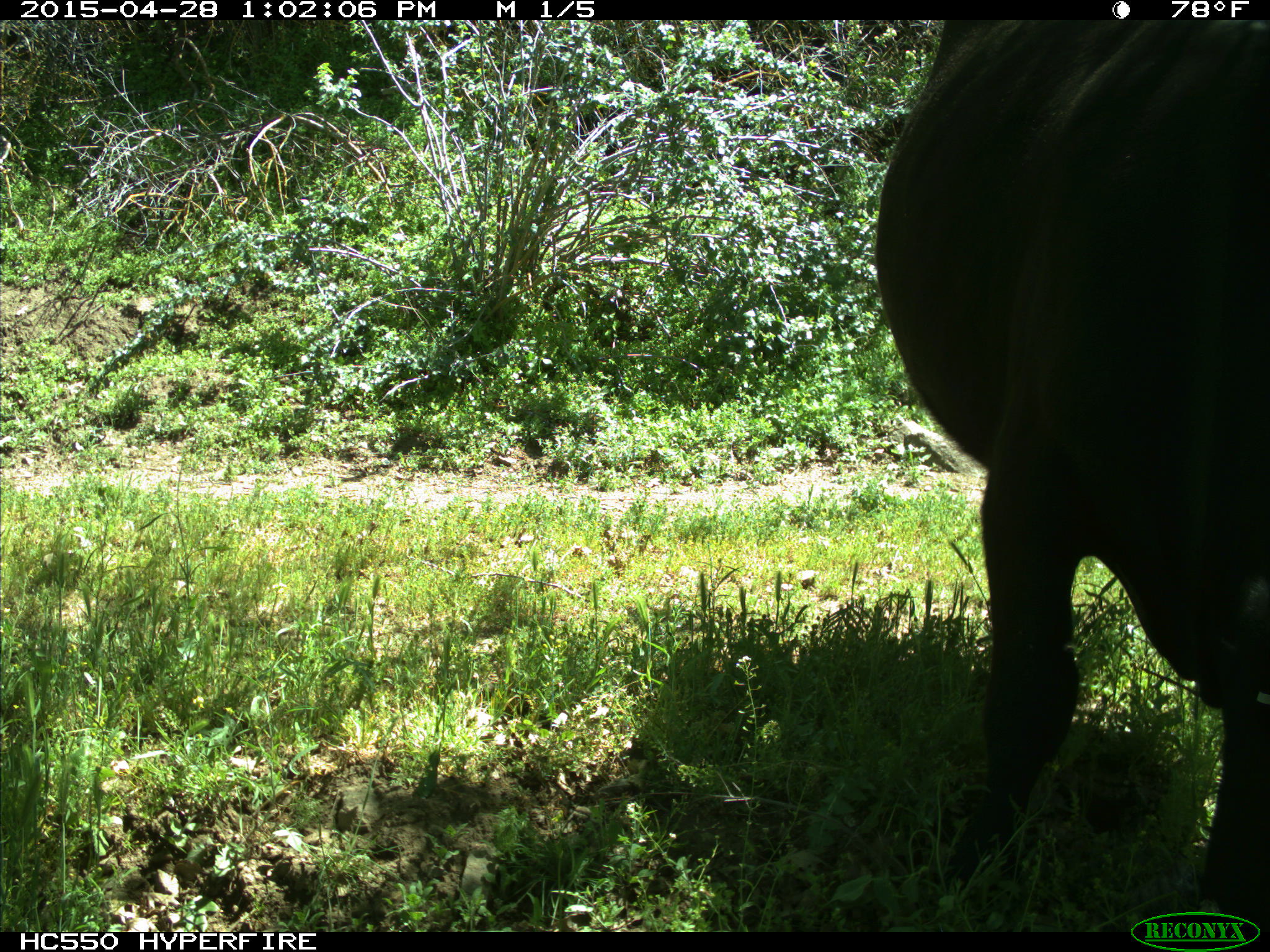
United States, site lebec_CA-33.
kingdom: Animalia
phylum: Chordata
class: Mammalia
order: Artiodactyla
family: Bovidae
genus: Bos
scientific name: Bos taurus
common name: domestic cow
Bos taurus (domestic cow).